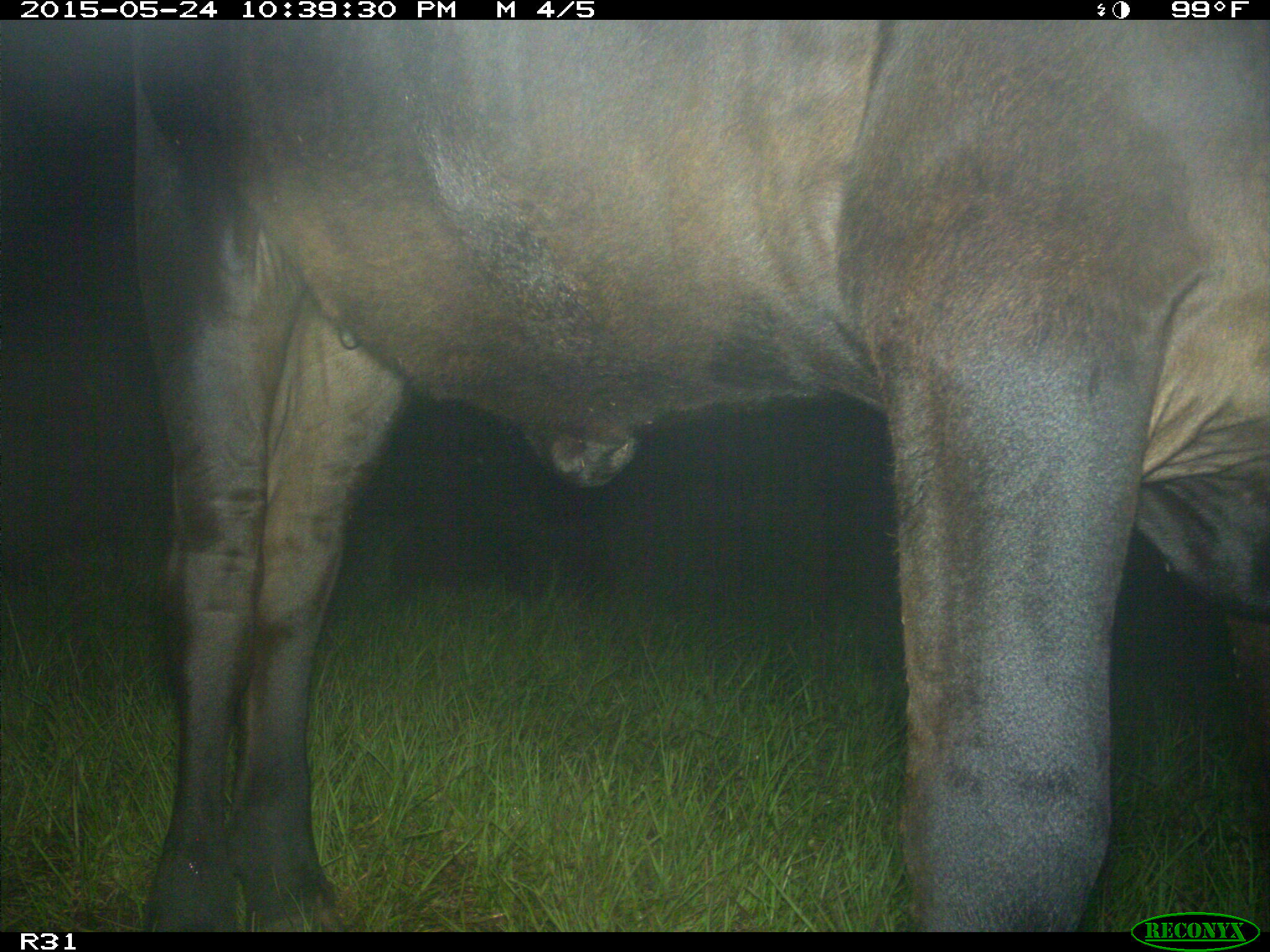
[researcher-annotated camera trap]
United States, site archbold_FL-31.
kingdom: Animalia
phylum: Chordata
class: Mammalia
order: Artiodactyla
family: Bovidae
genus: Bos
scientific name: Bos taurus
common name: domestic cow